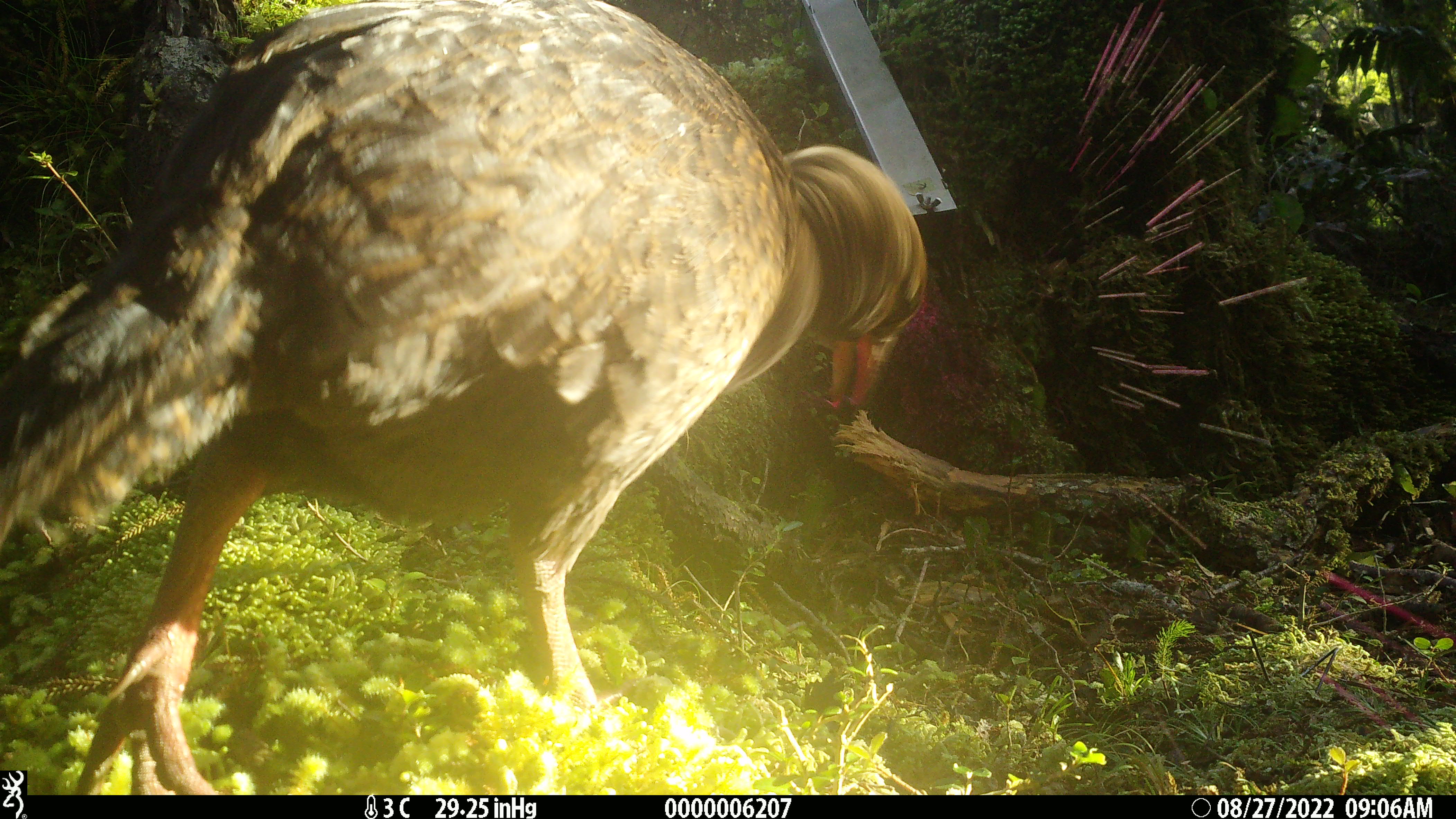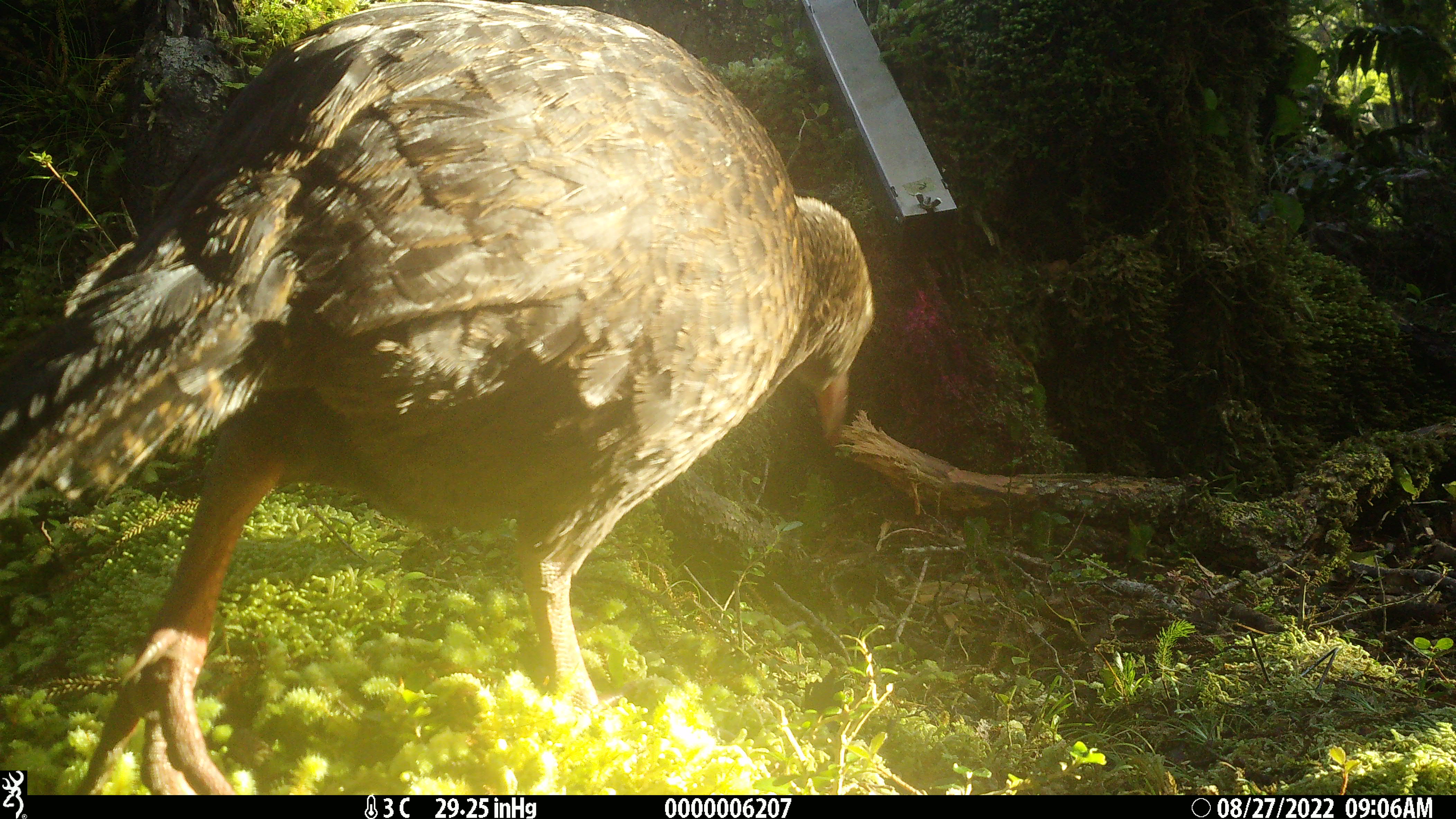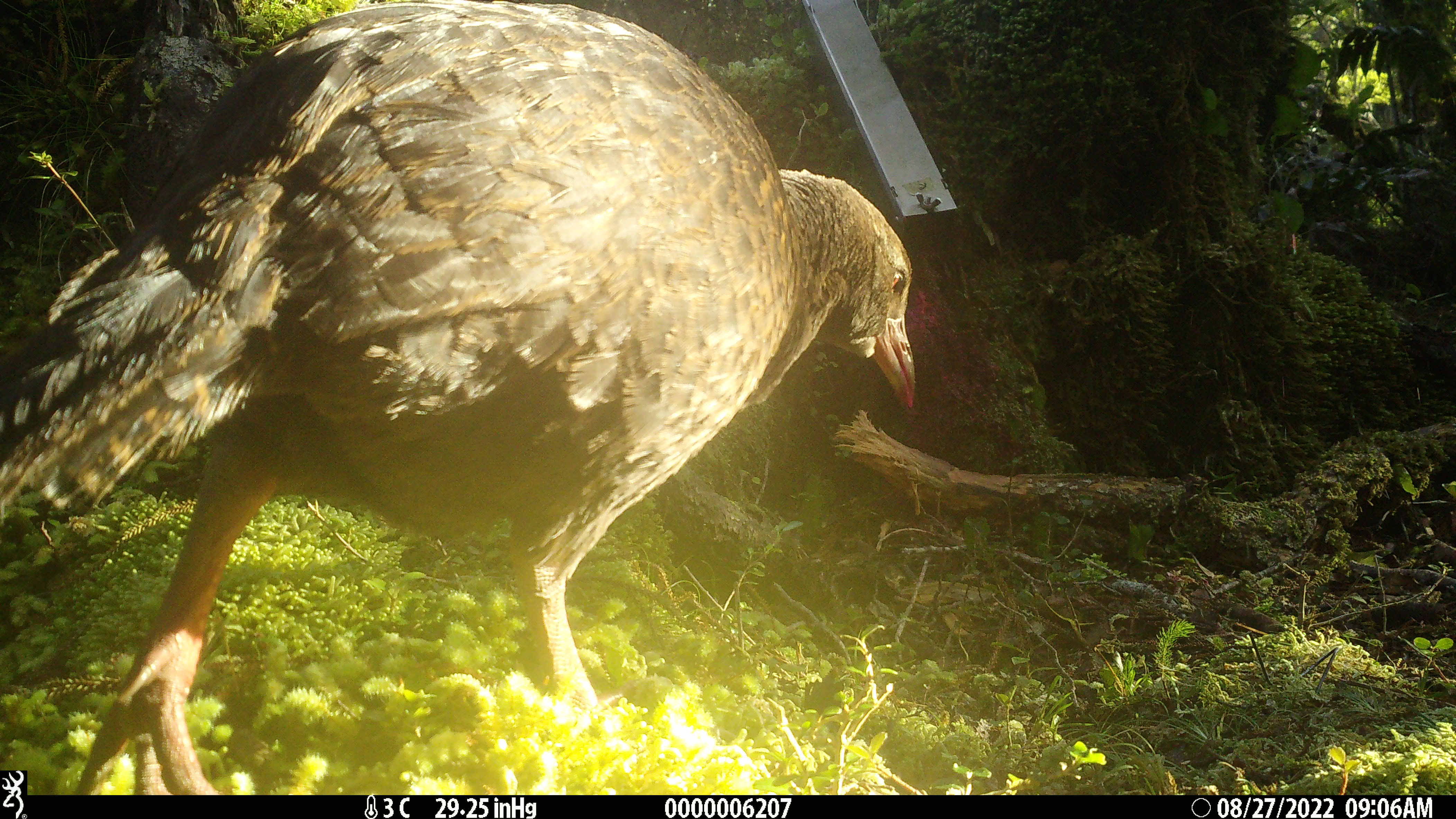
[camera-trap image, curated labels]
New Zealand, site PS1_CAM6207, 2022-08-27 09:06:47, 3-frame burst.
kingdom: Animalia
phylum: Chordata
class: Aves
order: Gruiformes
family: Rallidae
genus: Gallirallus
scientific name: Gallirallus australis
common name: weka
Weka (Gallirallus australis).